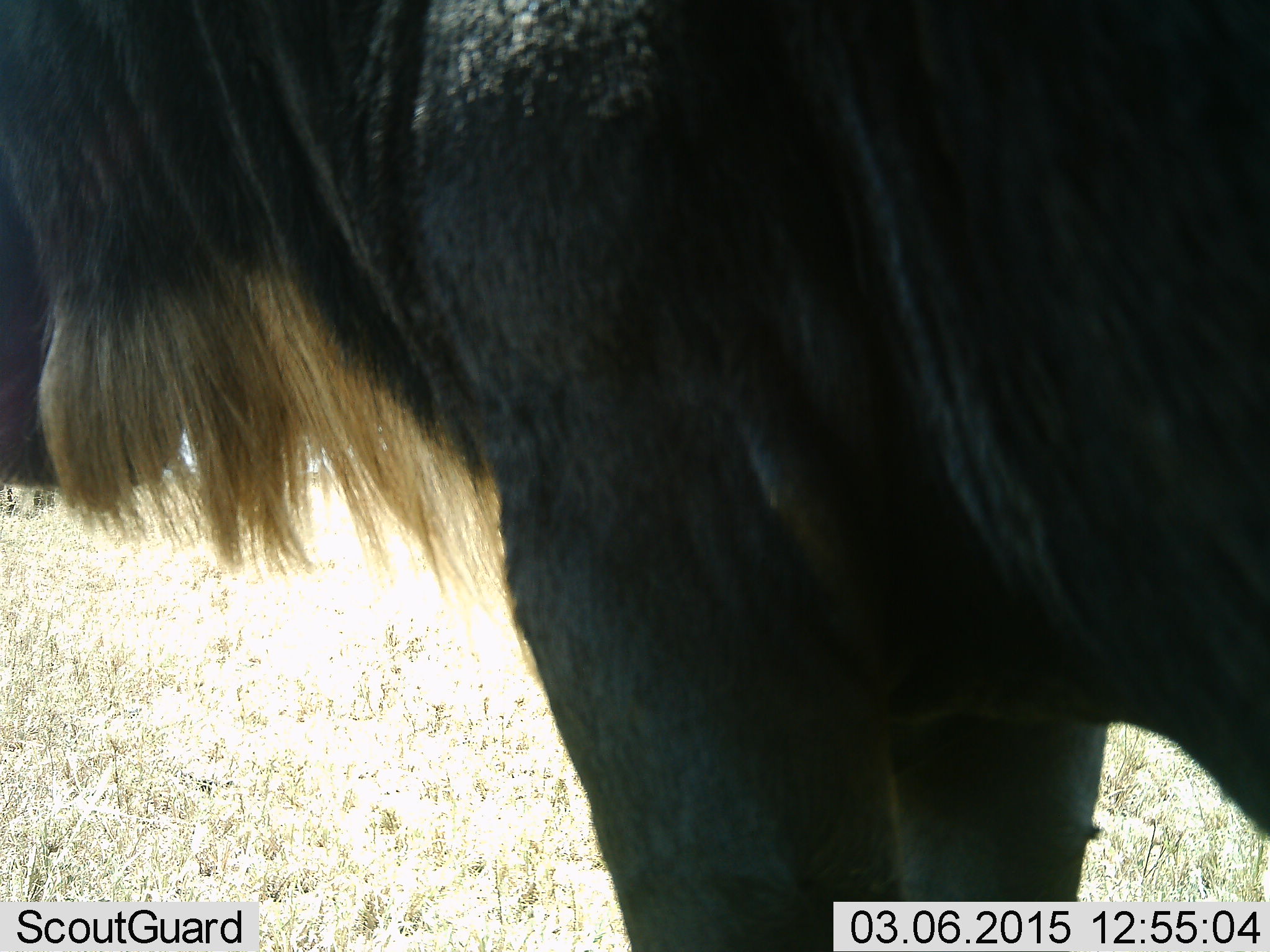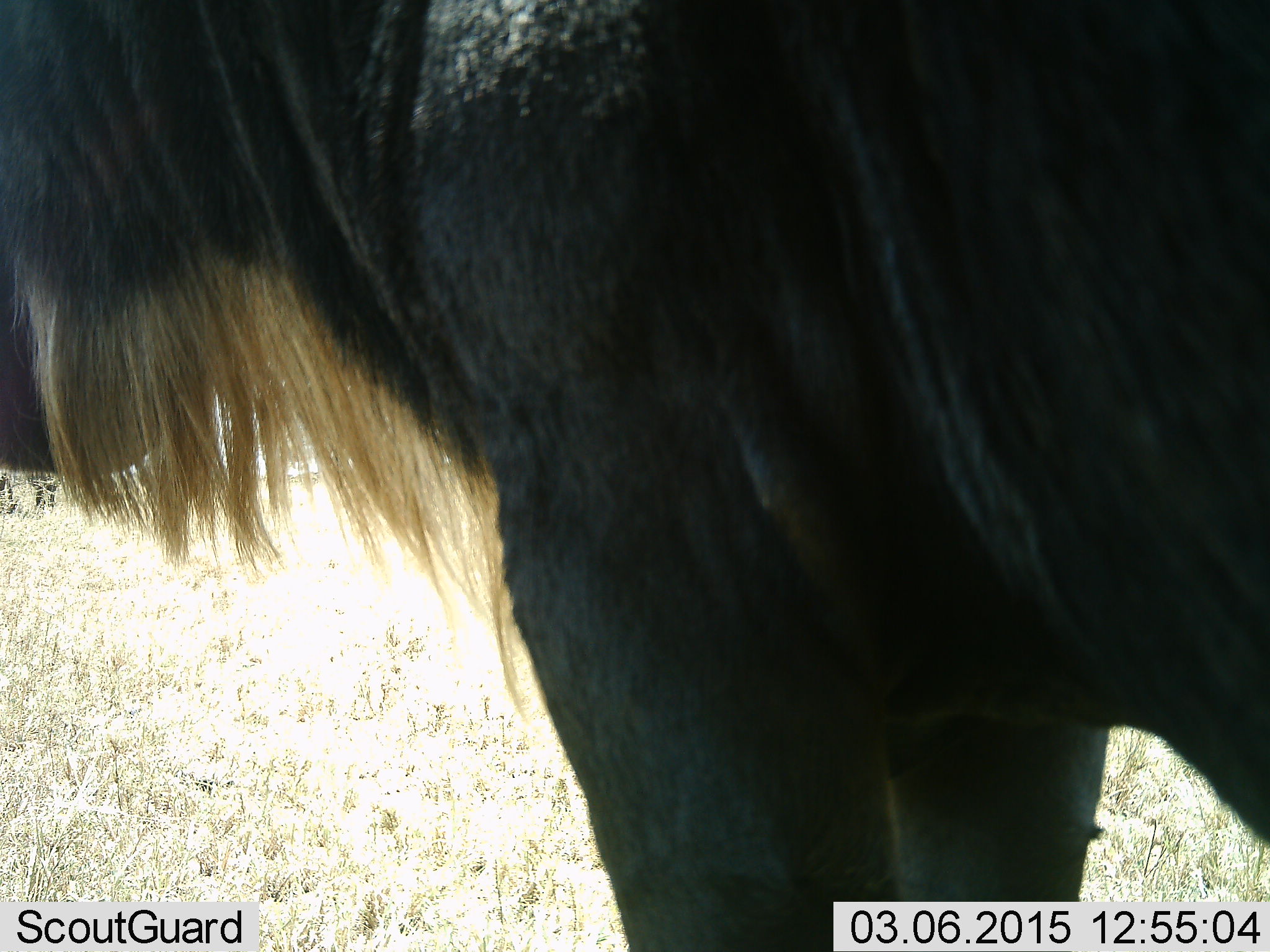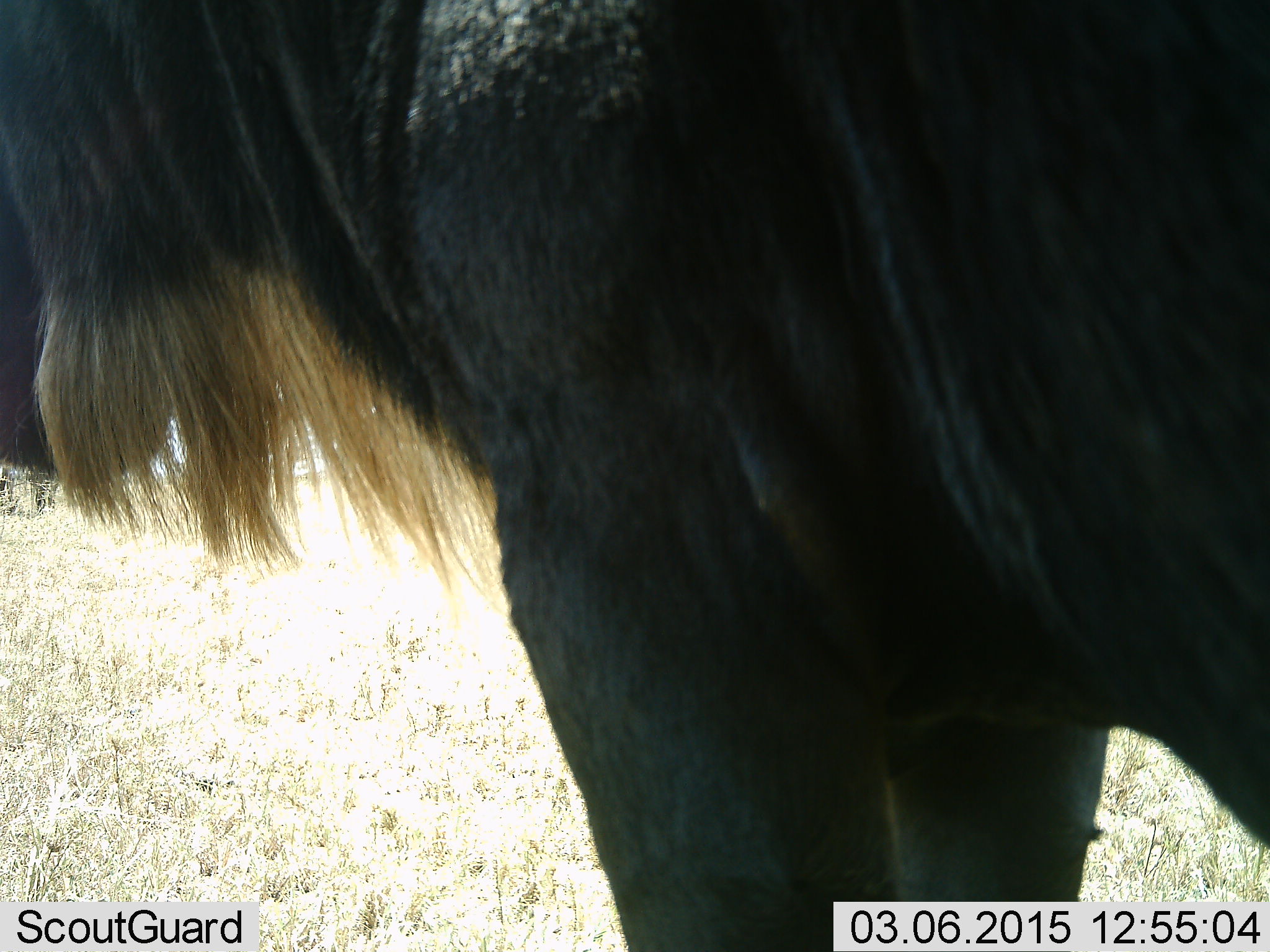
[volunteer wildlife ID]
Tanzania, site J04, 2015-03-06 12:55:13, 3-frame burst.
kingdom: Animalia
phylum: Chordata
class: Mammalia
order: Artiodactyla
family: Bovidae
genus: Connochaetes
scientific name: Connochaetes taurinus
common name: blue wildebeest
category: wildebeest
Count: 1.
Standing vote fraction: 93%.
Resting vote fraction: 0%.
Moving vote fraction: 7%.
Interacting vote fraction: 0%.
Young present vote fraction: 0%.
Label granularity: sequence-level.